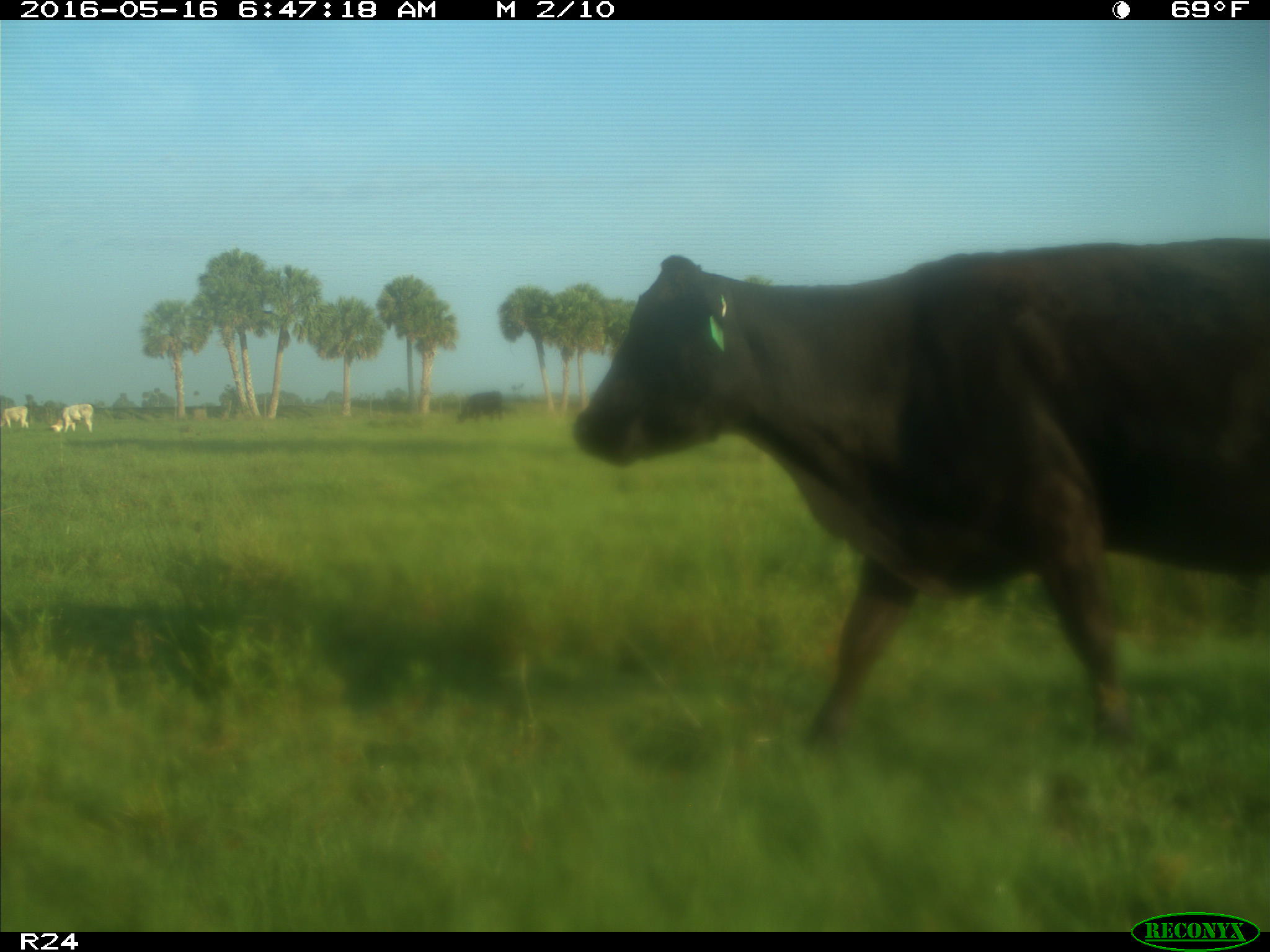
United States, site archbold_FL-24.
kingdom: Animalia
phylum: Chordata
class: Mammalia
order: Artiodactyla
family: Bovidae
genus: Bos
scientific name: Bos taurus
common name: domestic cow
Bos taurus (domestic cow).